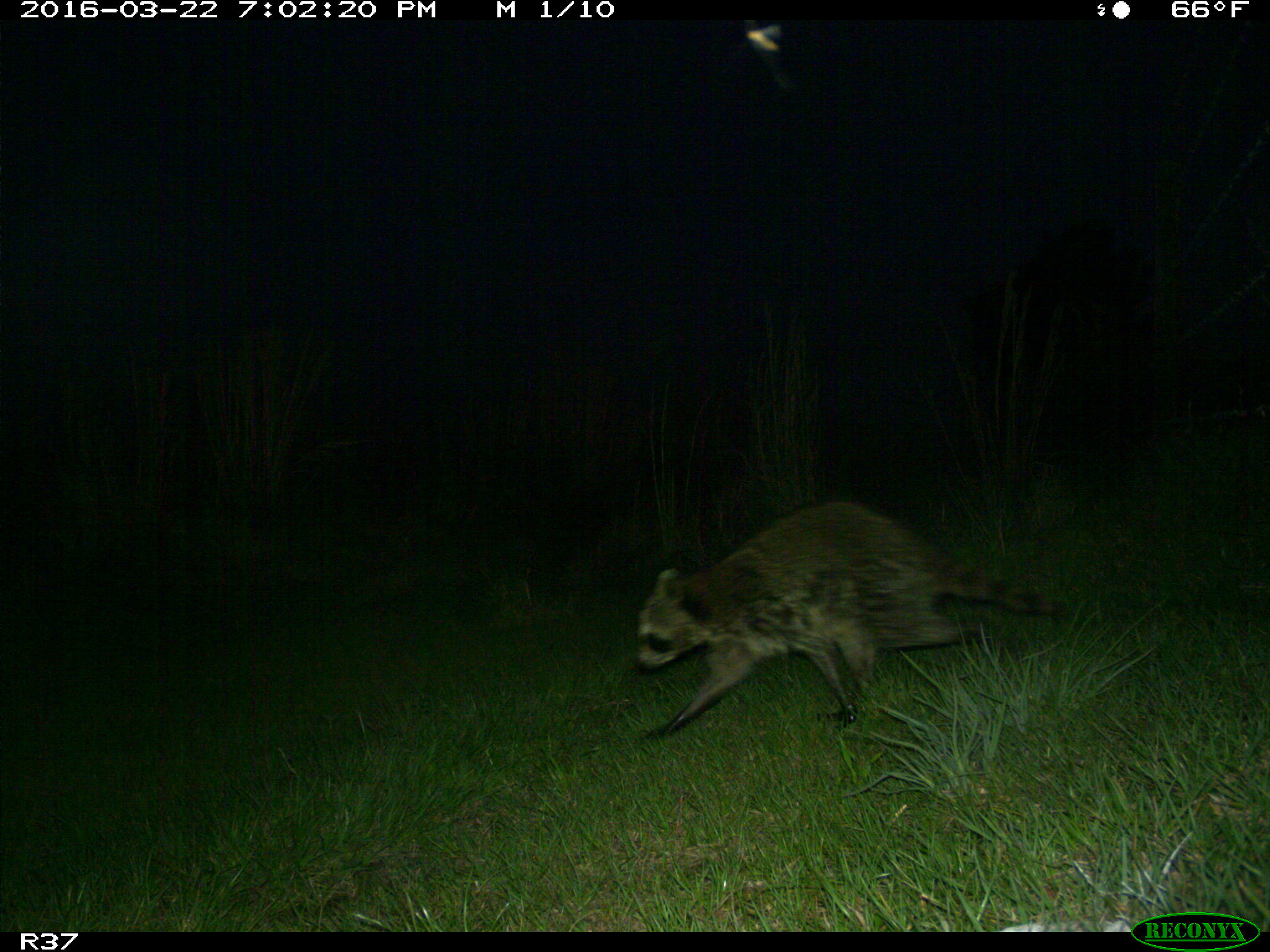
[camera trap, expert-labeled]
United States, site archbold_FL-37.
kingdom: Animalia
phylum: Chordata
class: Mammalia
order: Carnivora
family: Procyonidae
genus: Procyon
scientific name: Procyon lotor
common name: common raccoon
Procyon lotor (common raccoon).